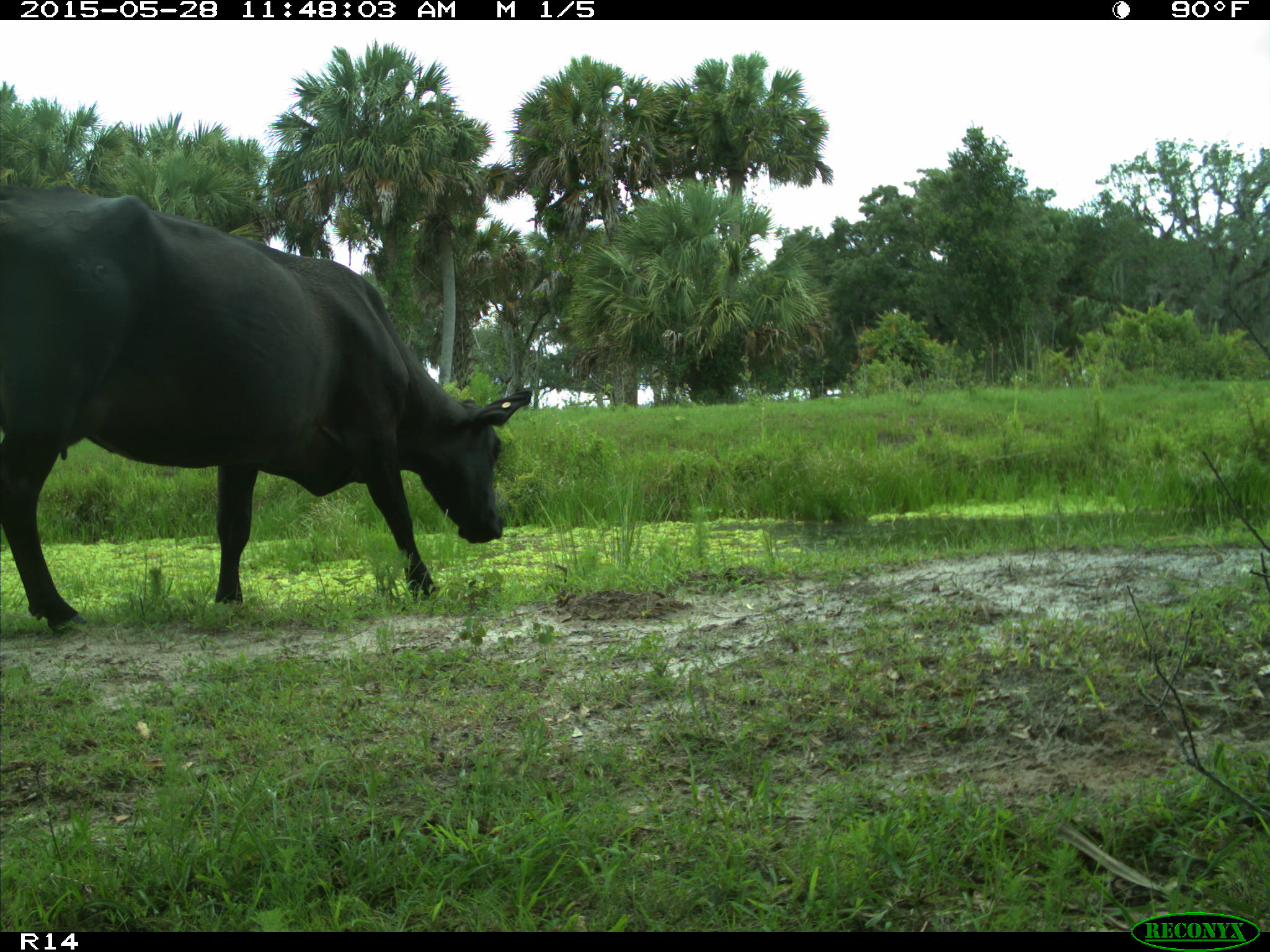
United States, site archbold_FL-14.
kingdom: Animalia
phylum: Chordata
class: Mammalia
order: Artiodactyla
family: Bovidae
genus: Bos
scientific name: Bos taurus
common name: domestic cow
Bos taurus (domestic cow).